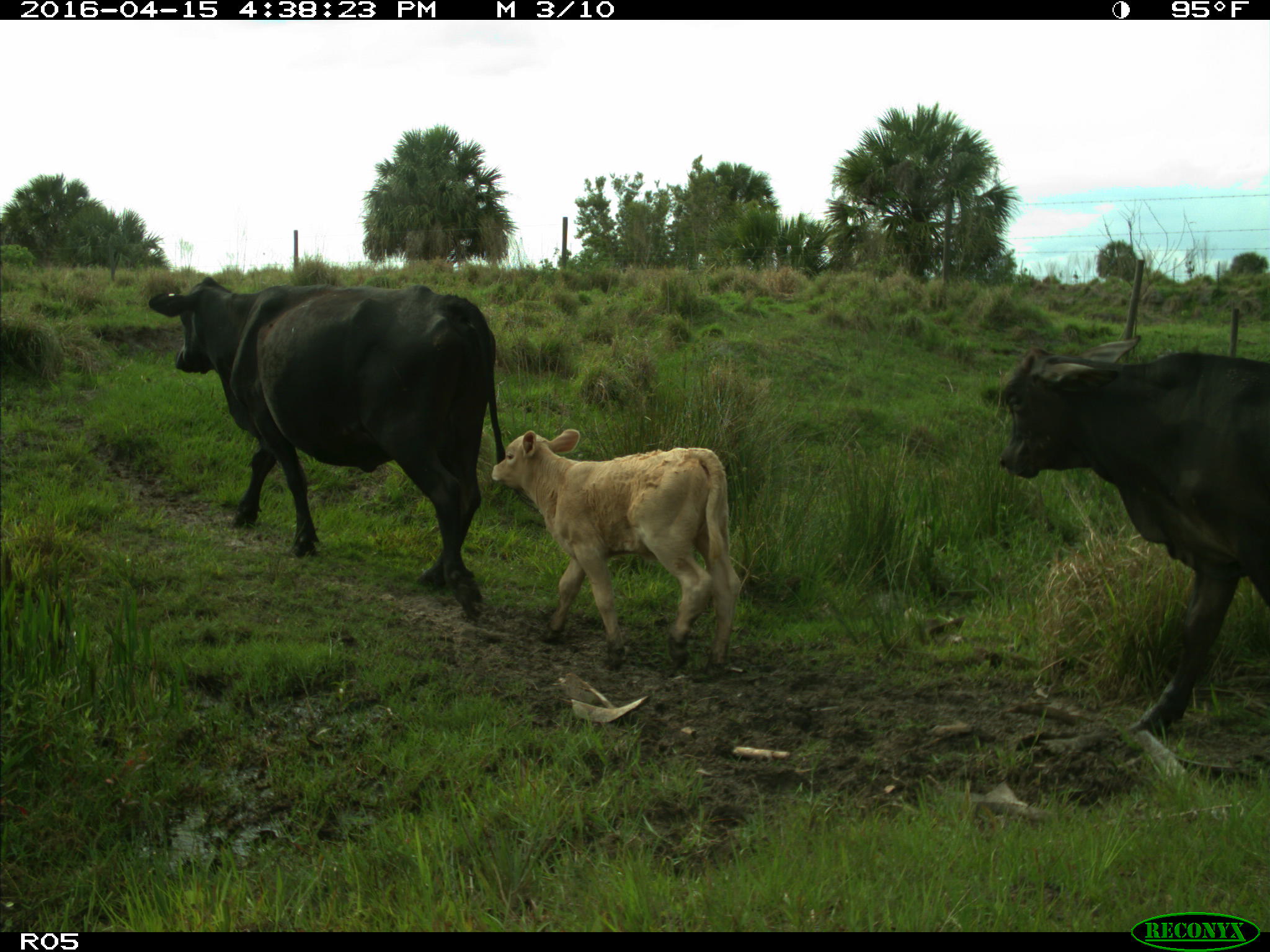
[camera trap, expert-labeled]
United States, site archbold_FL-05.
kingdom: Animalia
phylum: Chordata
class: Mammalia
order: Artiodactyla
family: Bovidae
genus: Bos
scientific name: Bos taurus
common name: domestic cow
Bos taurus (domestic cow).